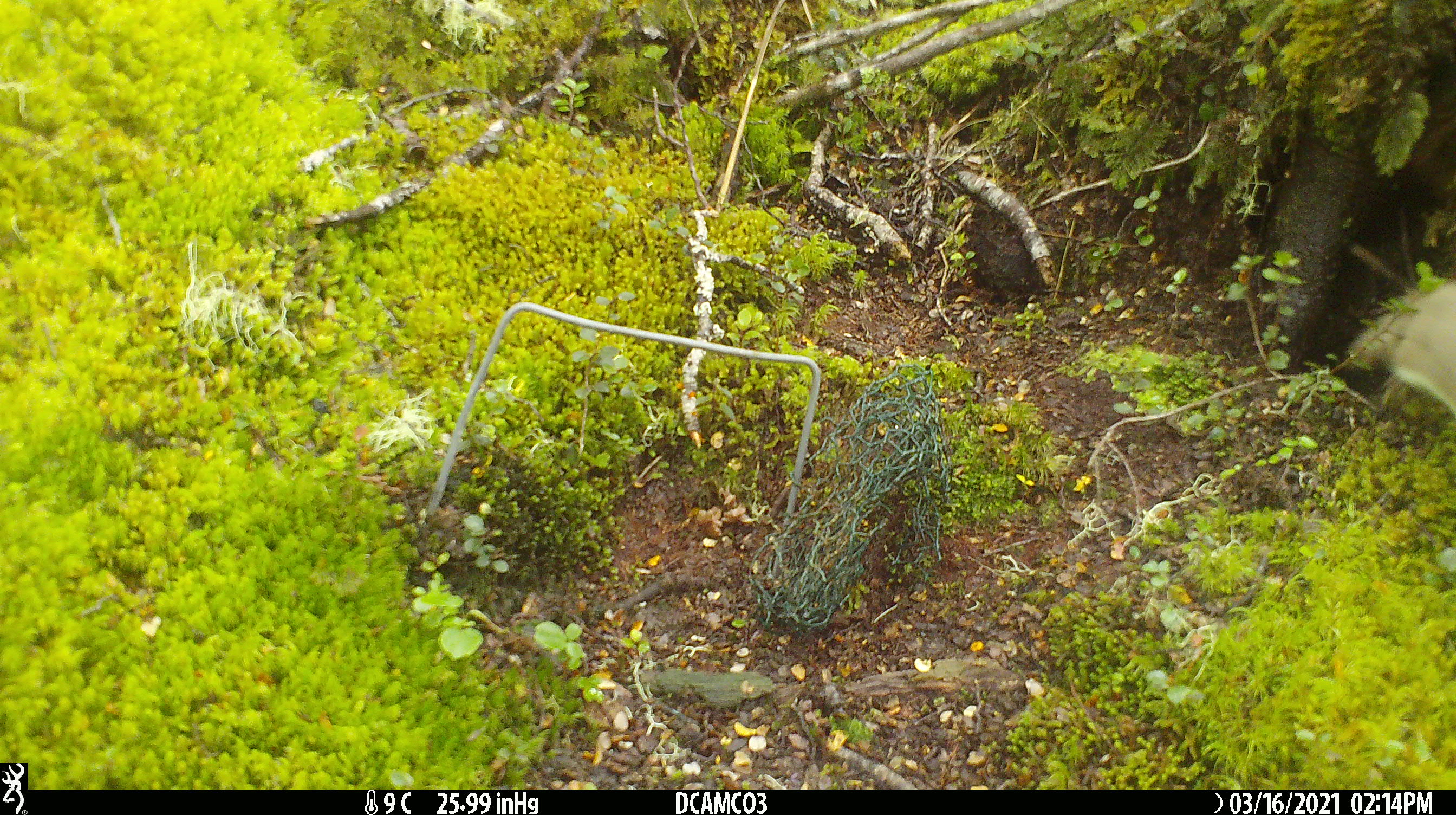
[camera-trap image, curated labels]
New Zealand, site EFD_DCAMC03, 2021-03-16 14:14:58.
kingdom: Animalia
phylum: Chordata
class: Mammalia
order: Carnivora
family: Mustelidae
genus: Mustela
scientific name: Mustela erminea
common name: stoat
Stoat (Mustela erminea).